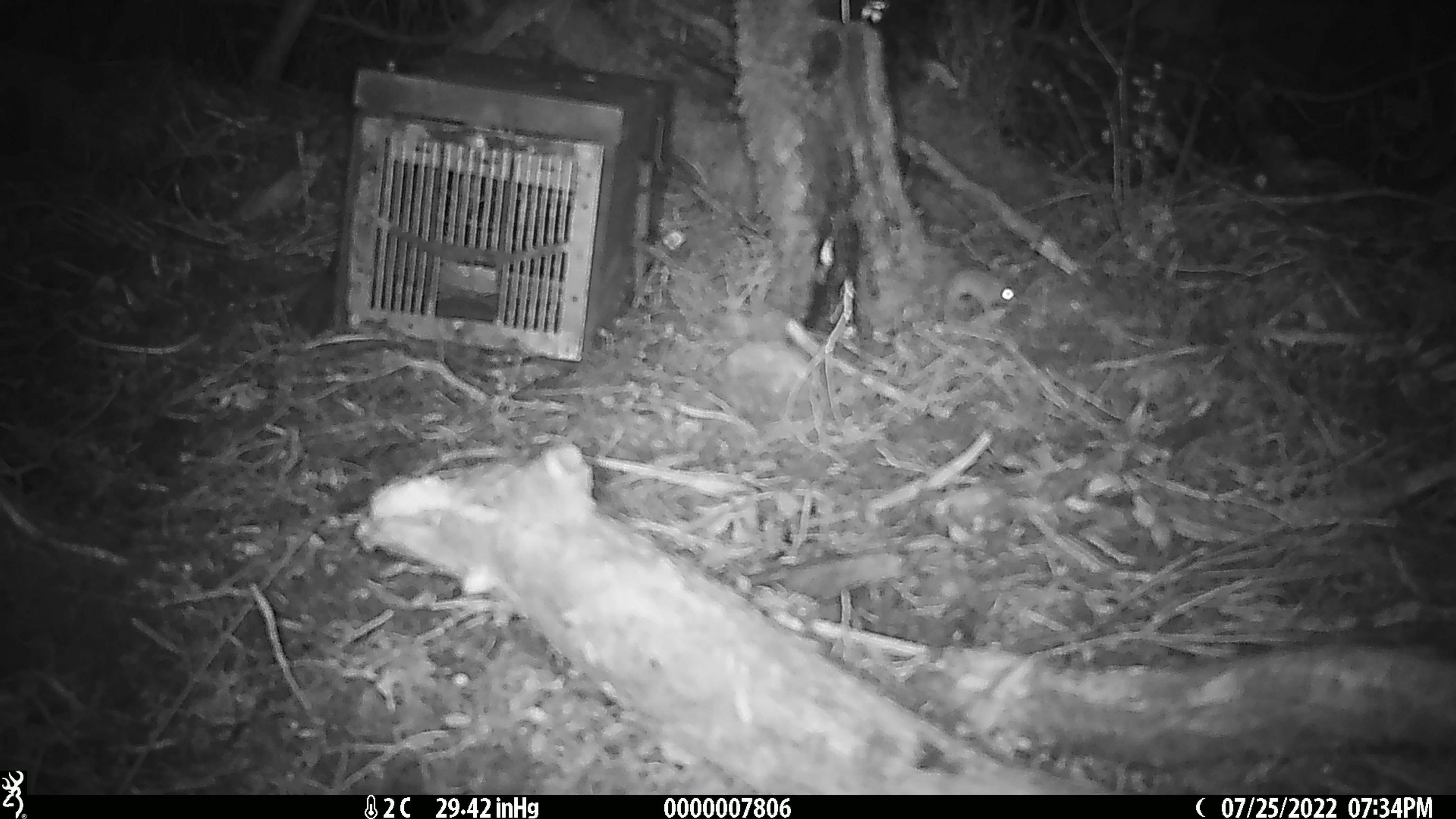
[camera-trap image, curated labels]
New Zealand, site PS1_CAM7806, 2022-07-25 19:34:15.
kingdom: Animalia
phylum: Chordata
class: Mammalia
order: Rodentia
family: Muridae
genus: Mus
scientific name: Mus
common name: mouse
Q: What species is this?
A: Mouse (Mus).